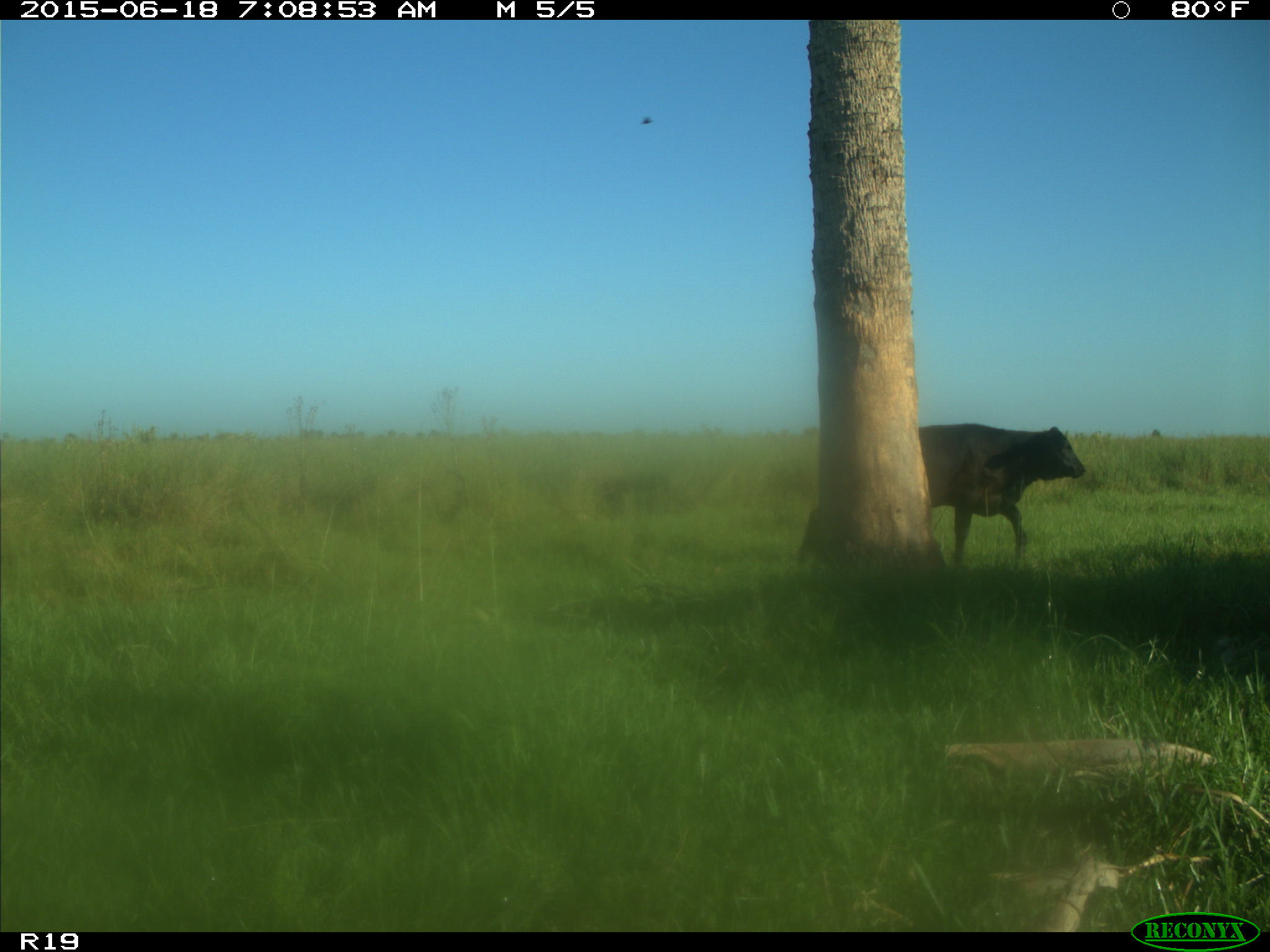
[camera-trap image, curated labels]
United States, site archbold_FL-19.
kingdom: Animalia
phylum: Chordata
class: Mammalia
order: Artiodactyla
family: Bovidae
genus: Bos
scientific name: Bos taurus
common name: domestic cow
Bos taurus (domestic cow).